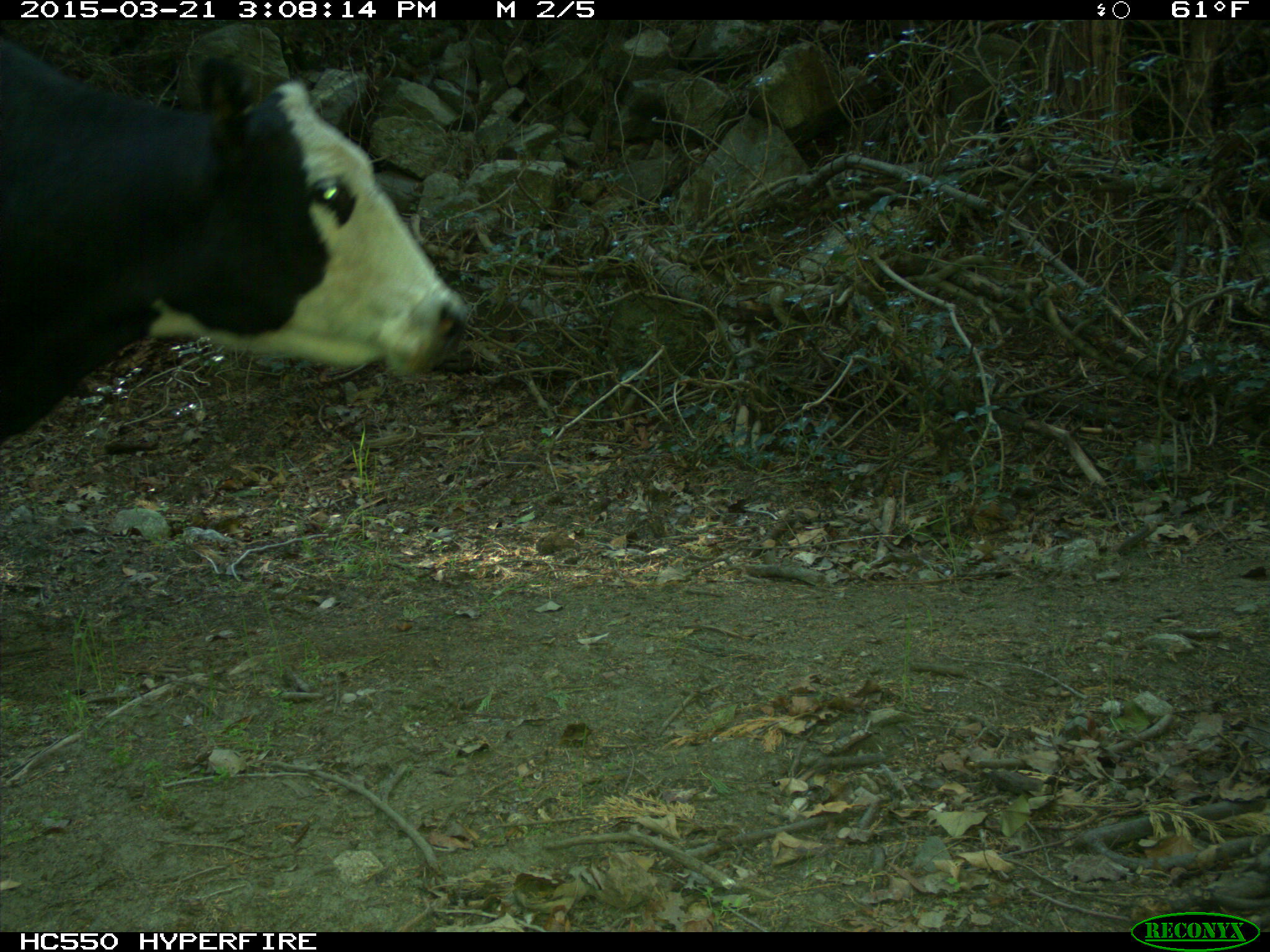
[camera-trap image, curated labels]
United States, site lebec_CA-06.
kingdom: Animalia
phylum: Chordata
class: Mammalia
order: Artiodactyla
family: Bovidae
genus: Bos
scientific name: Bos taurus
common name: domestic cow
Bos taurus (domestic cow).